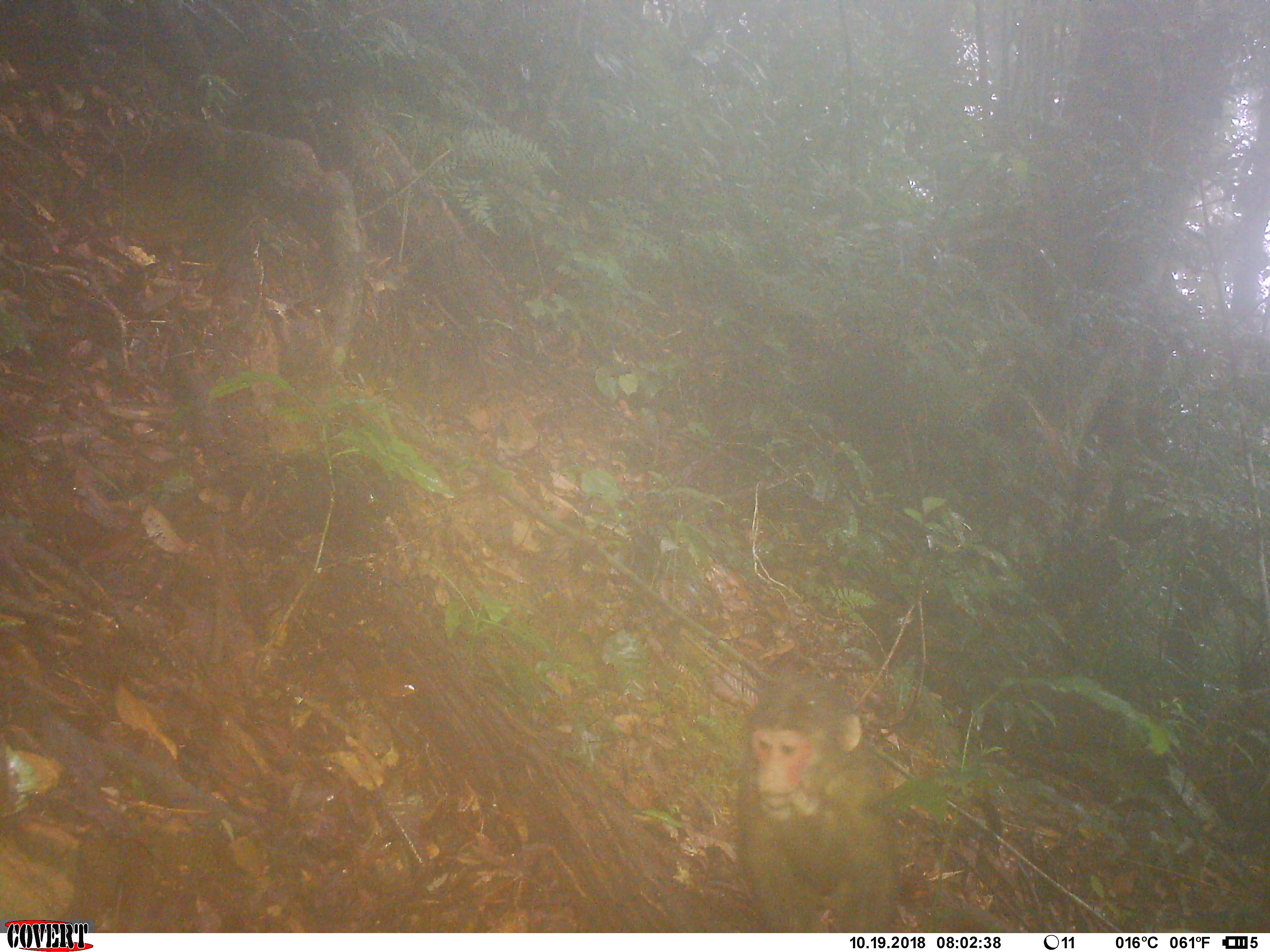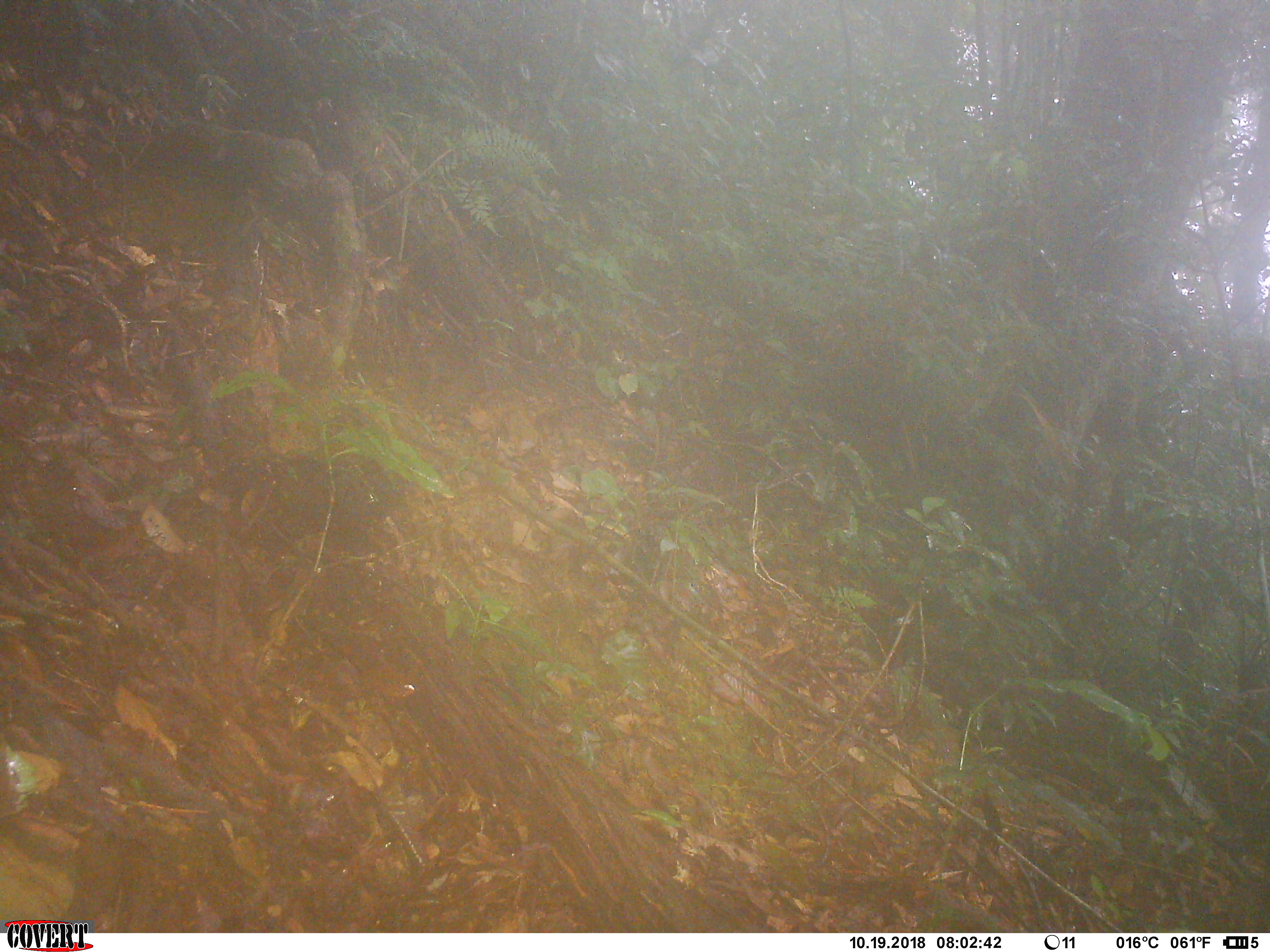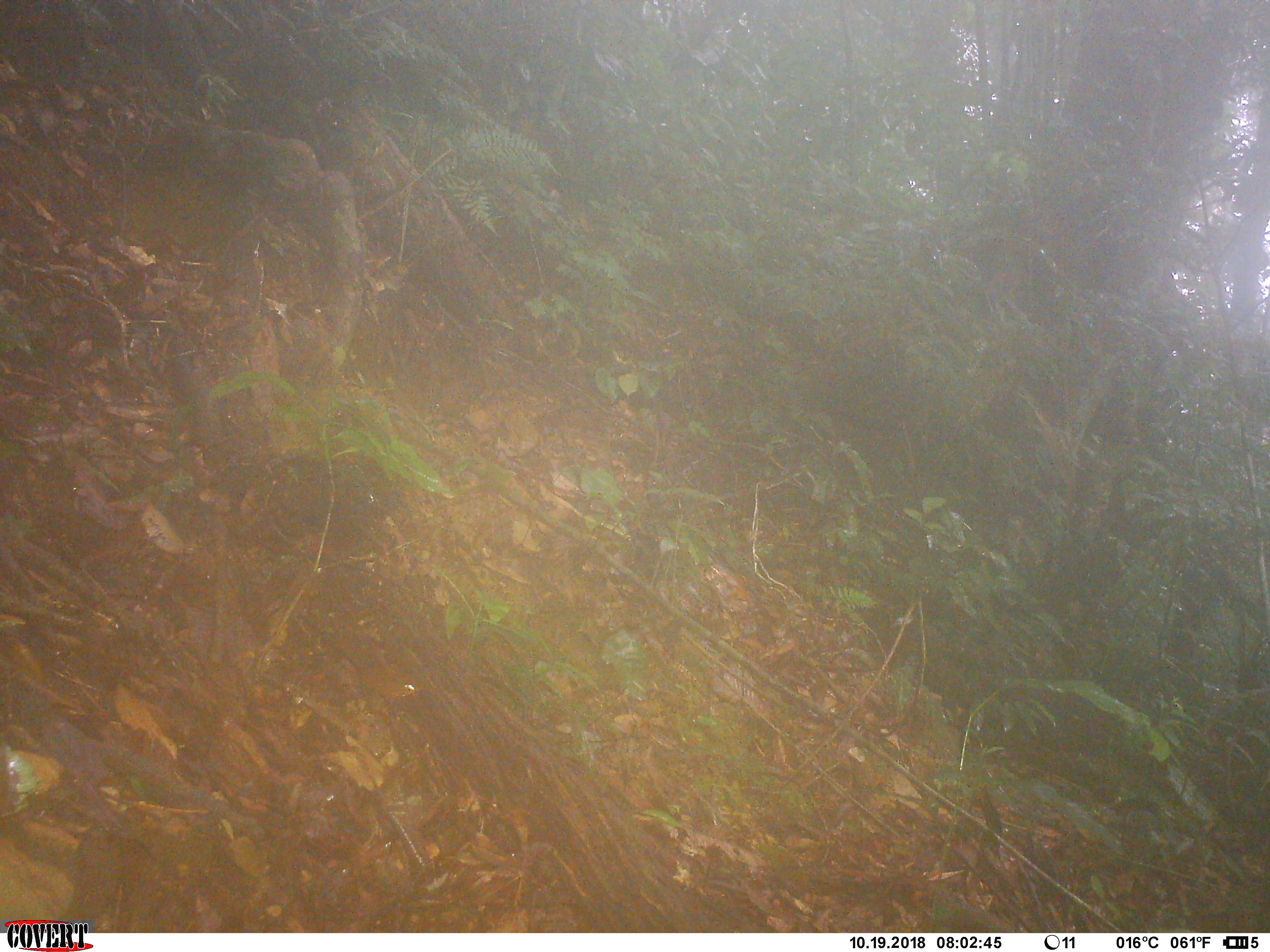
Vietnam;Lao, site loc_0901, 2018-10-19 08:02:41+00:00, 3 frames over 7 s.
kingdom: Animalia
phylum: Chordata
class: Mammalia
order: Primates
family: Cercopithecidae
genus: Macaca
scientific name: Macaca arctoides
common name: stump-tailed macaque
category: stump tailed macaque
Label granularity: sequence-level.